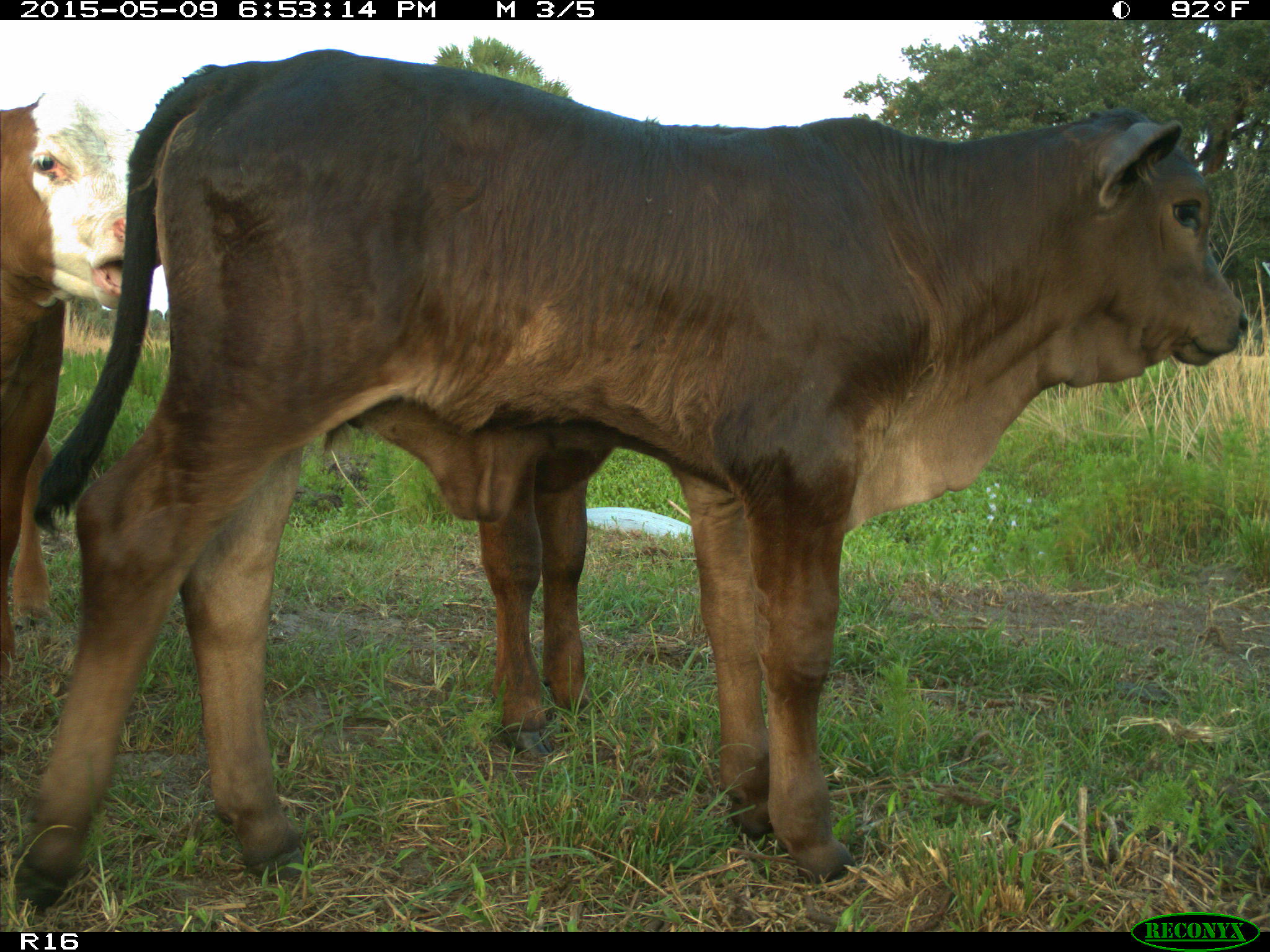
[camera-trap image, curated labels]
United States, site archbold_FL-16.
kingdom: Animalia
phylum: Chordata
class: Mammalia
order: Artiodactyla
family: Bovidae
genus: Bos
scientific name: Bos taurus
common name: domestic cow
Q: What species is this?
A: Bos taurus (domestic cow).